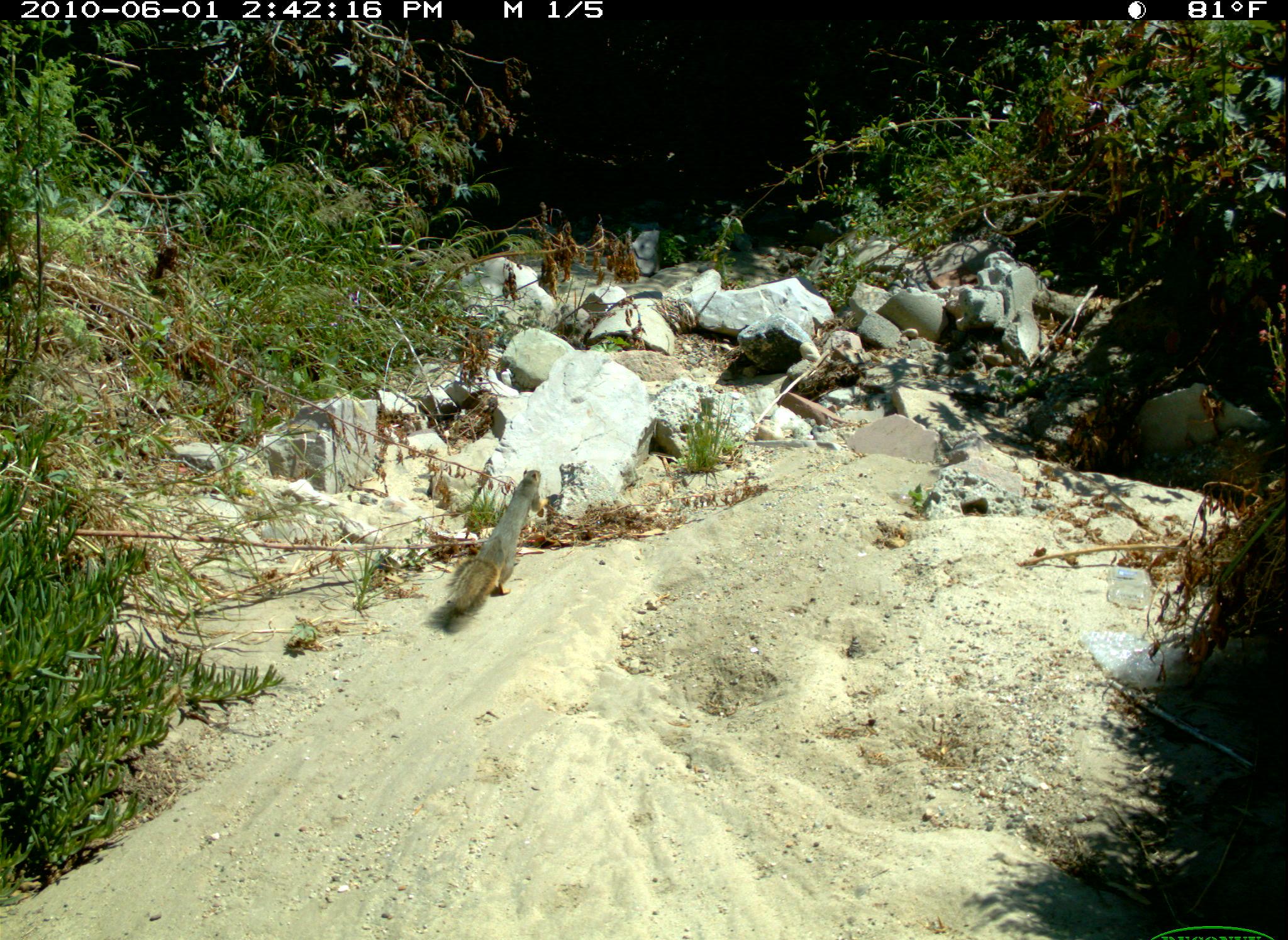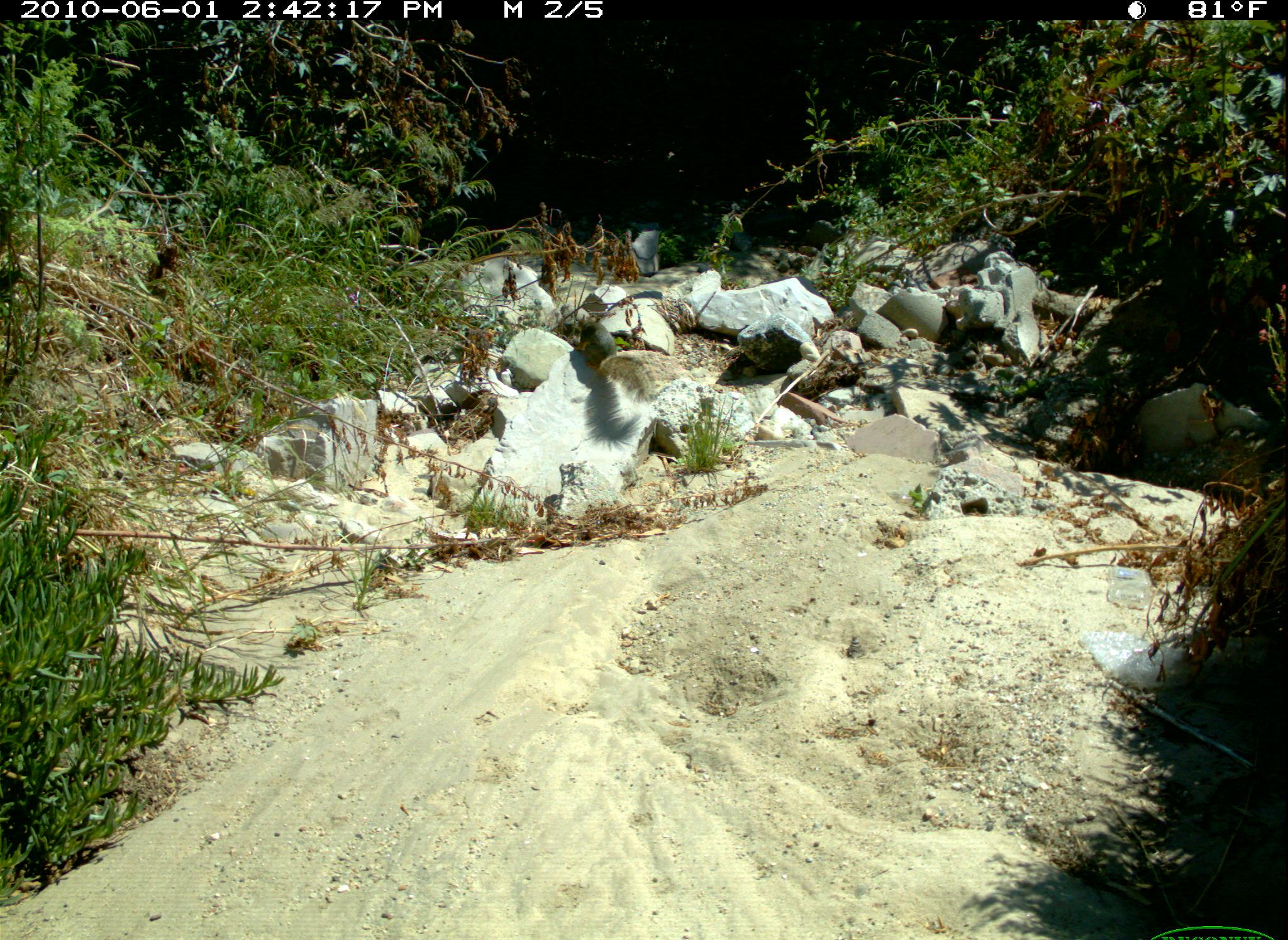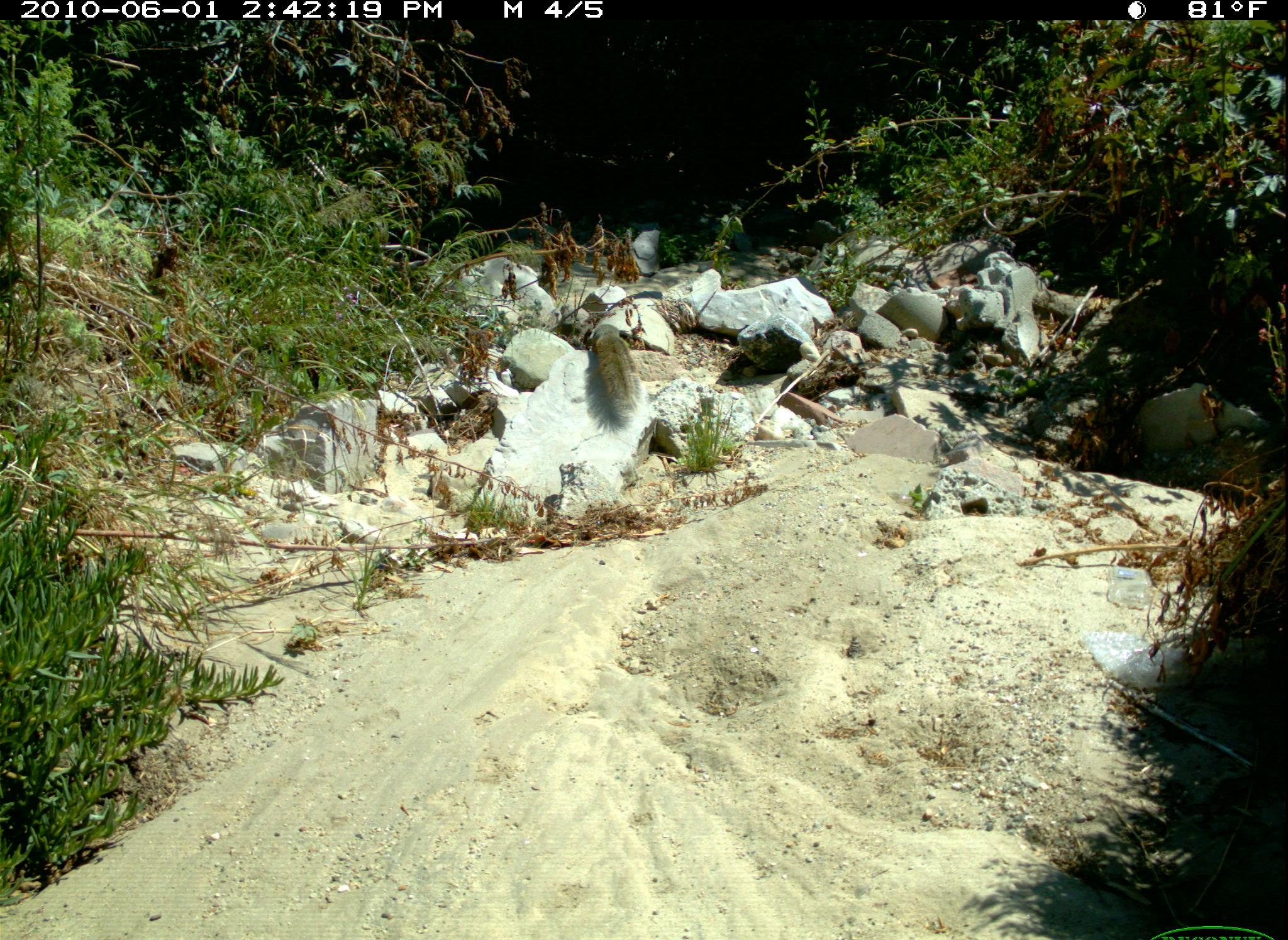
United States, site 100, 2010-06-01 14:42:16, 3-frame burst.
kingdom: Animalia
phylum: Chordata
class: Mammalia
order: Rodentia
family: Sciuridae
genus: Sciurus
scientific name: Sciurus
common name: squirrel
Squirrel (Sciurus).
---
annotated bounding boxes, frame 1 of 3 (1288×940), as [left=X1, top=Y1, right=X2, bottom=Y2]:
squirrel: [left=423, top=456, right=573, bottom=646]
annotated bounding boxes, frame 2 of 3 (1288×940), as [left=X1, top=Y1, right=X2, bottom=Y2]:
squirrel: [left=559, top=285, right=687, bottom=416]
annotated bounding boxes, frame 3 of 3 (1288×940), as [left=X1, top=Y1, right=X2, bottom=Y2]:
squirrel: [left=581, top=306, right=675, bottom=446]